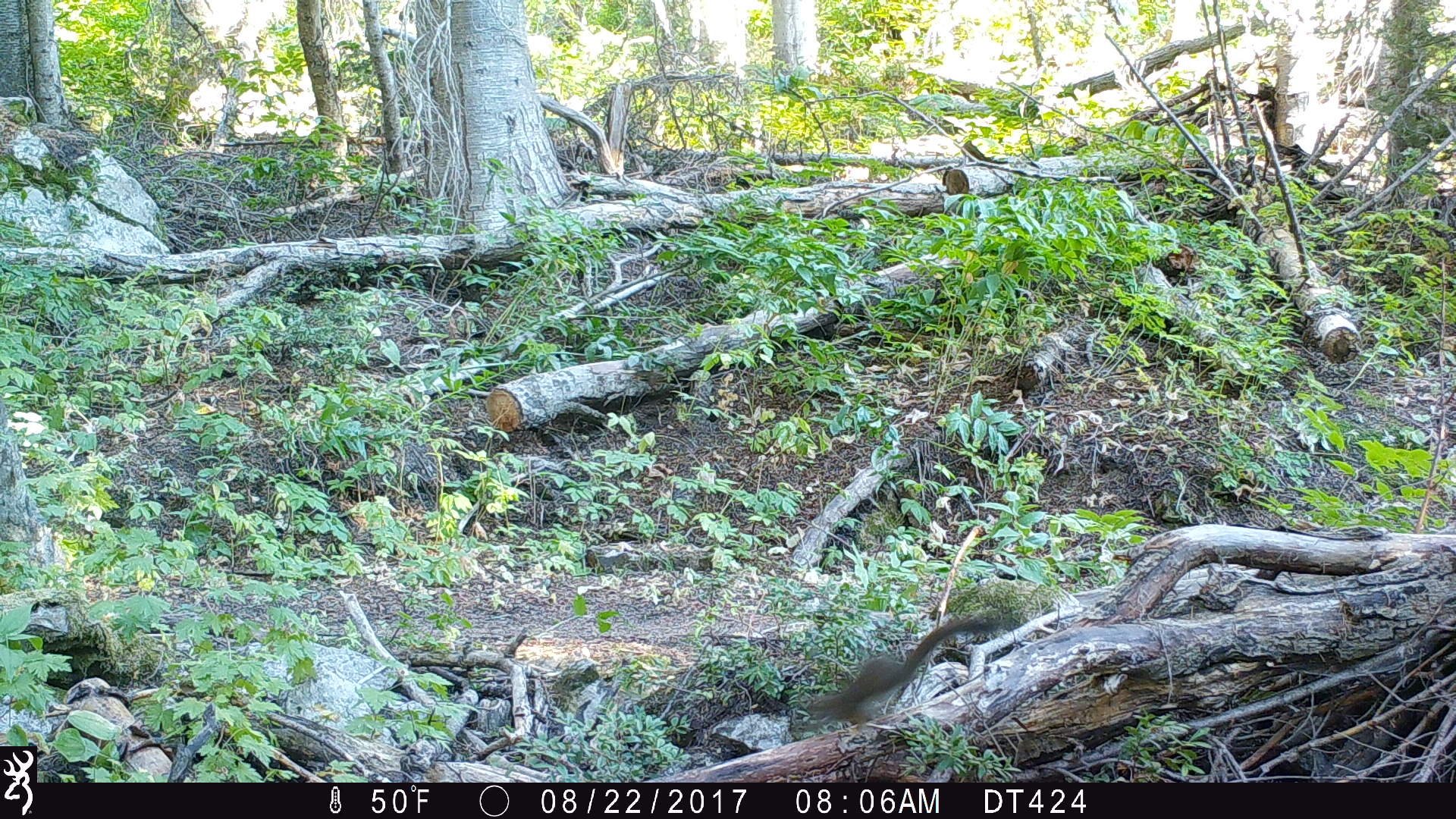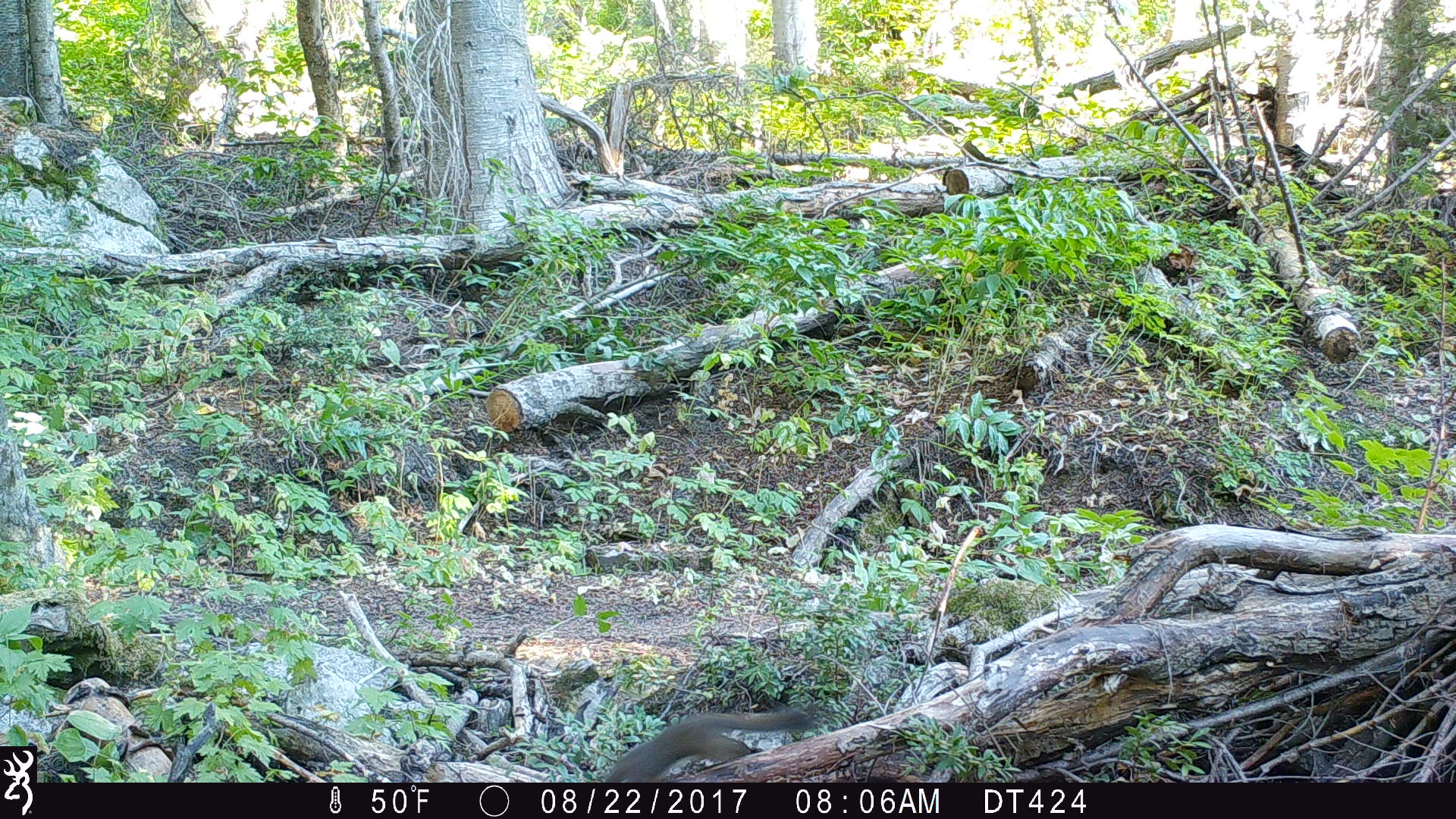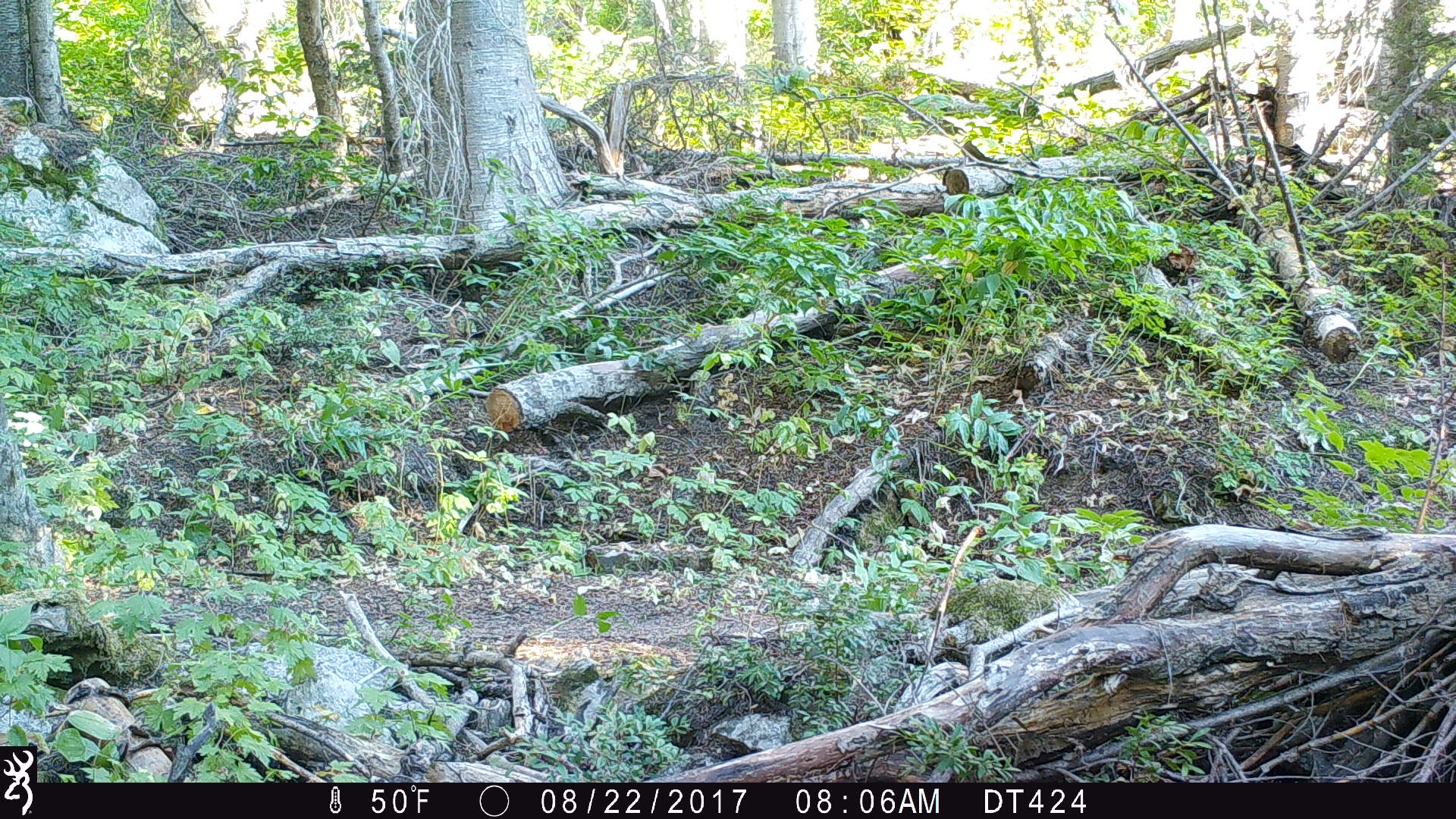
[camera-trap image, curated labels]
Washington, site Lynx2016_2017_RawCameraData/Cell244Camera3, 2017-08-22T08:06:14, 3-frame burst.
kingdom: Animalia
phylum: Chordata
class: Mammalia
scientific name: Mammalia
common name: small mammal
Small mammal (Mammalia). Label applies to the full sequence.